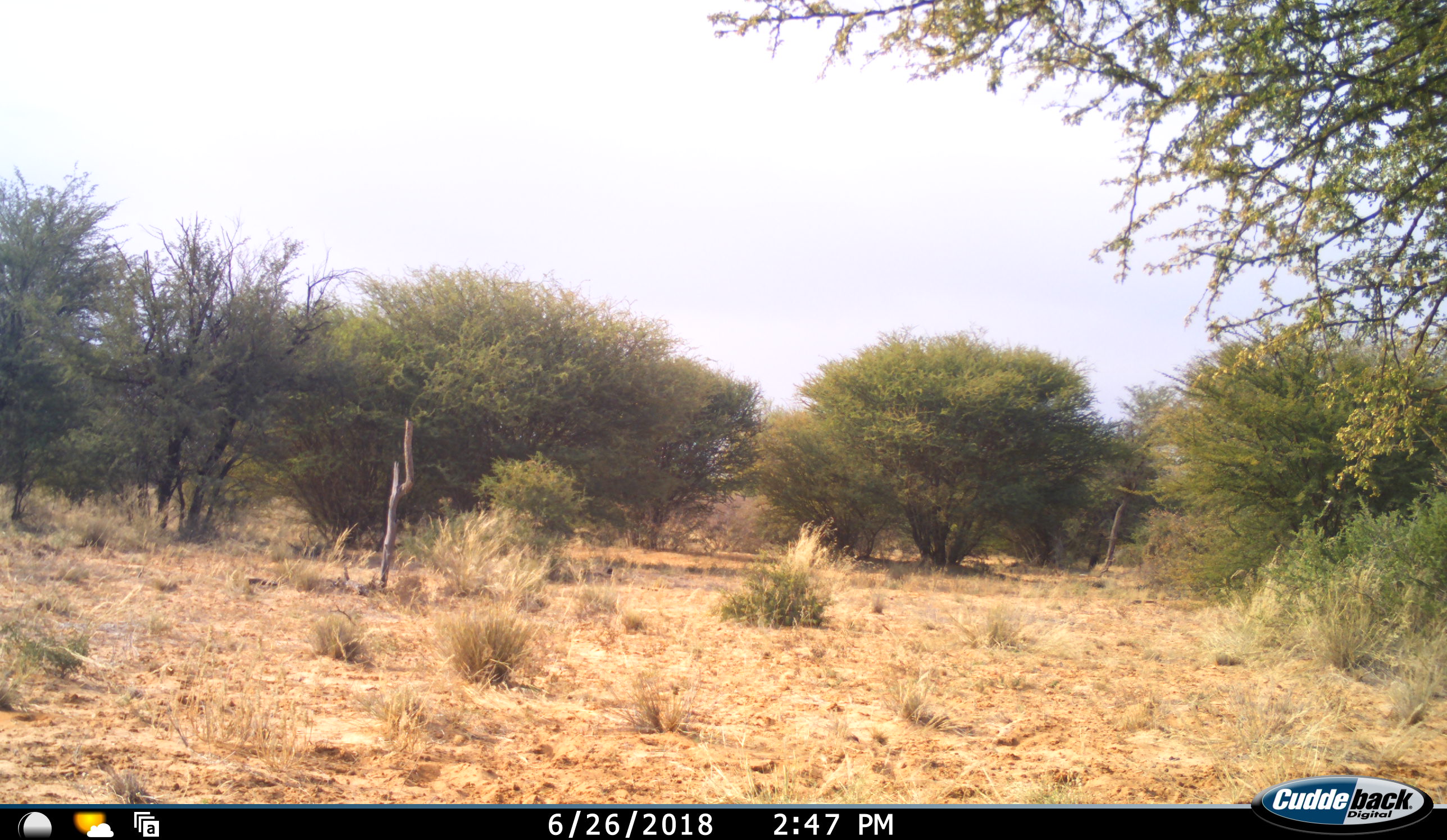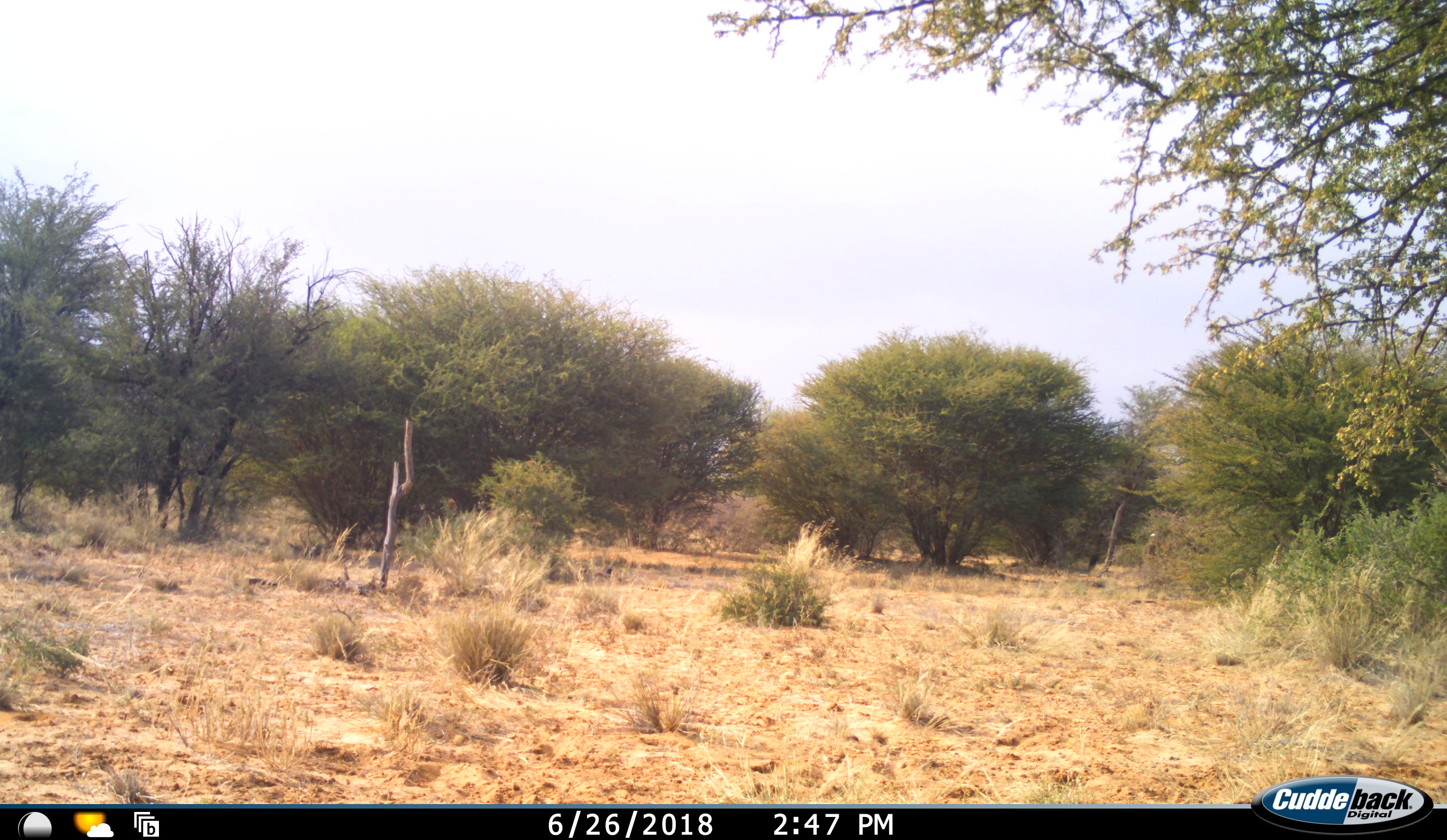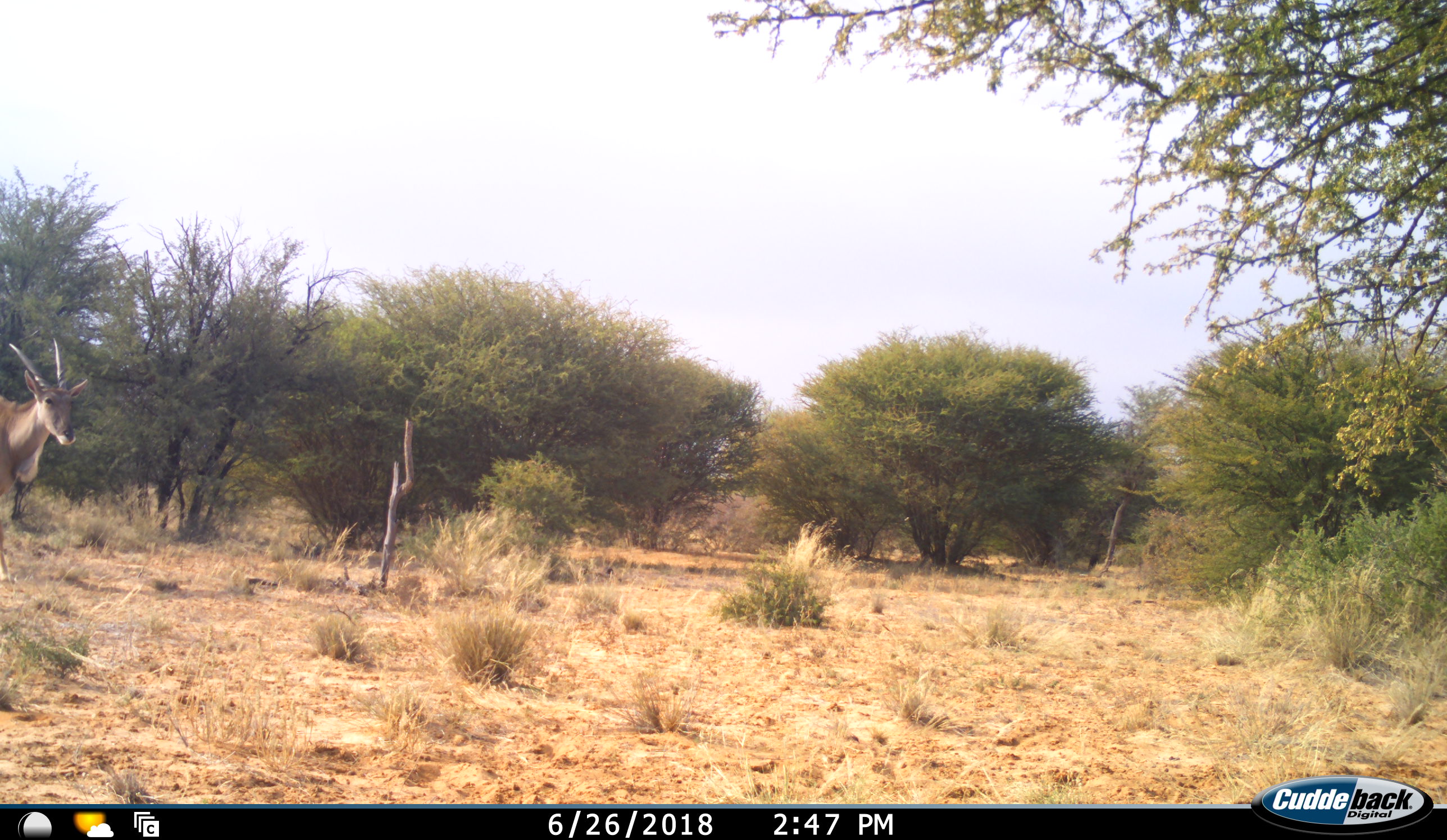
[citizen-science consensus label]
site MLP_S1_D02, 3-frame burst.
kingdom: Animalia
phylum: Chordata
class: Mammalia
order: Artiodactyla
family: Bovidae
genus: Tragelaphus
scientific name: Tragelaphus oryx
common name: eland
Eland (Tragelaphus oryx), count 1. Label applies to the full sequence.